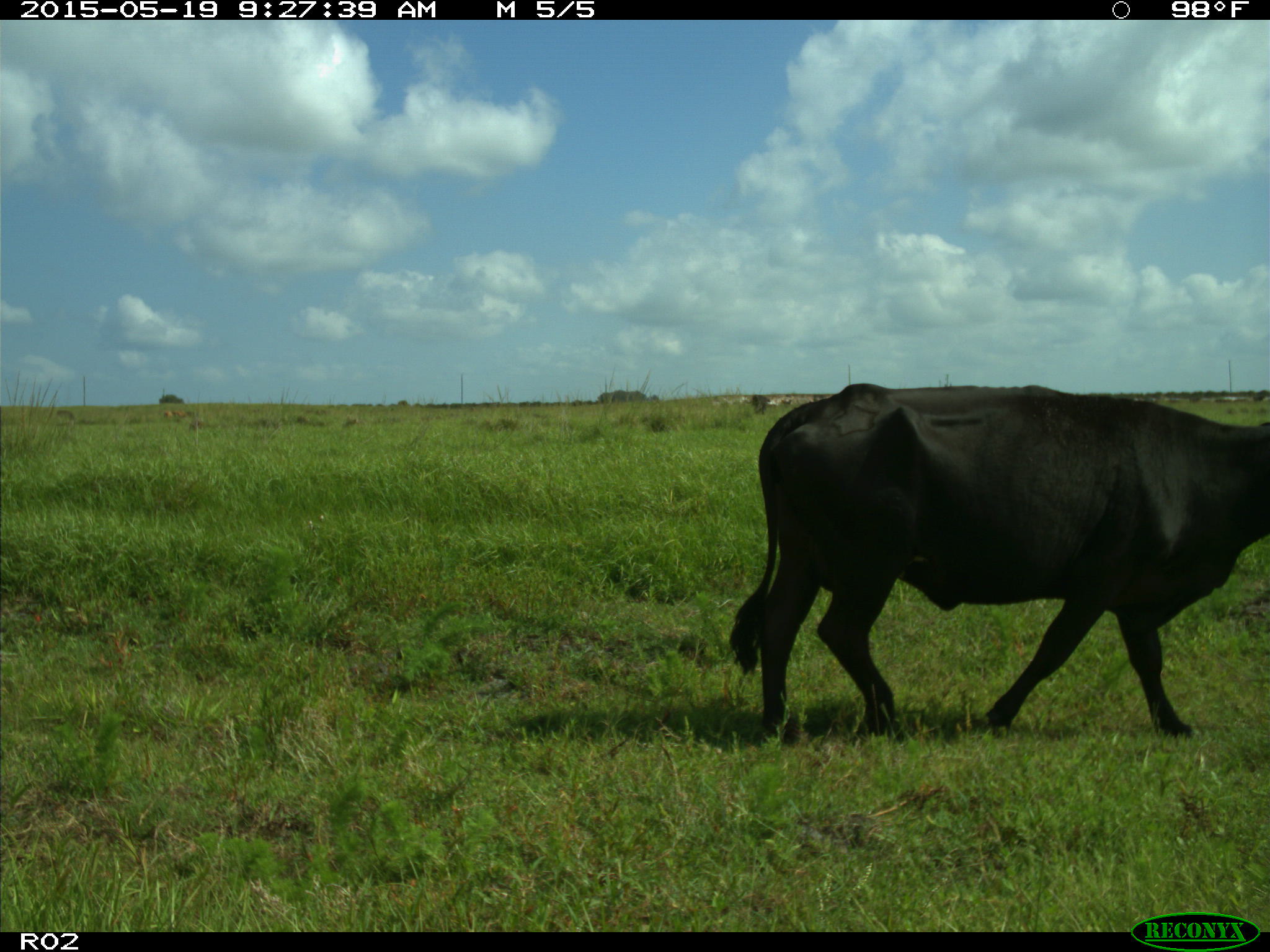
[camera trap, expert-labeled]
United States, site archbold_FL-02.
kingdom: Animalia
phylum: Chordata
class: Mammalia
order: Artiodactyla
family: Bovidae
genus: Bos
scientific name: Bos taurus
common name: domestic cow